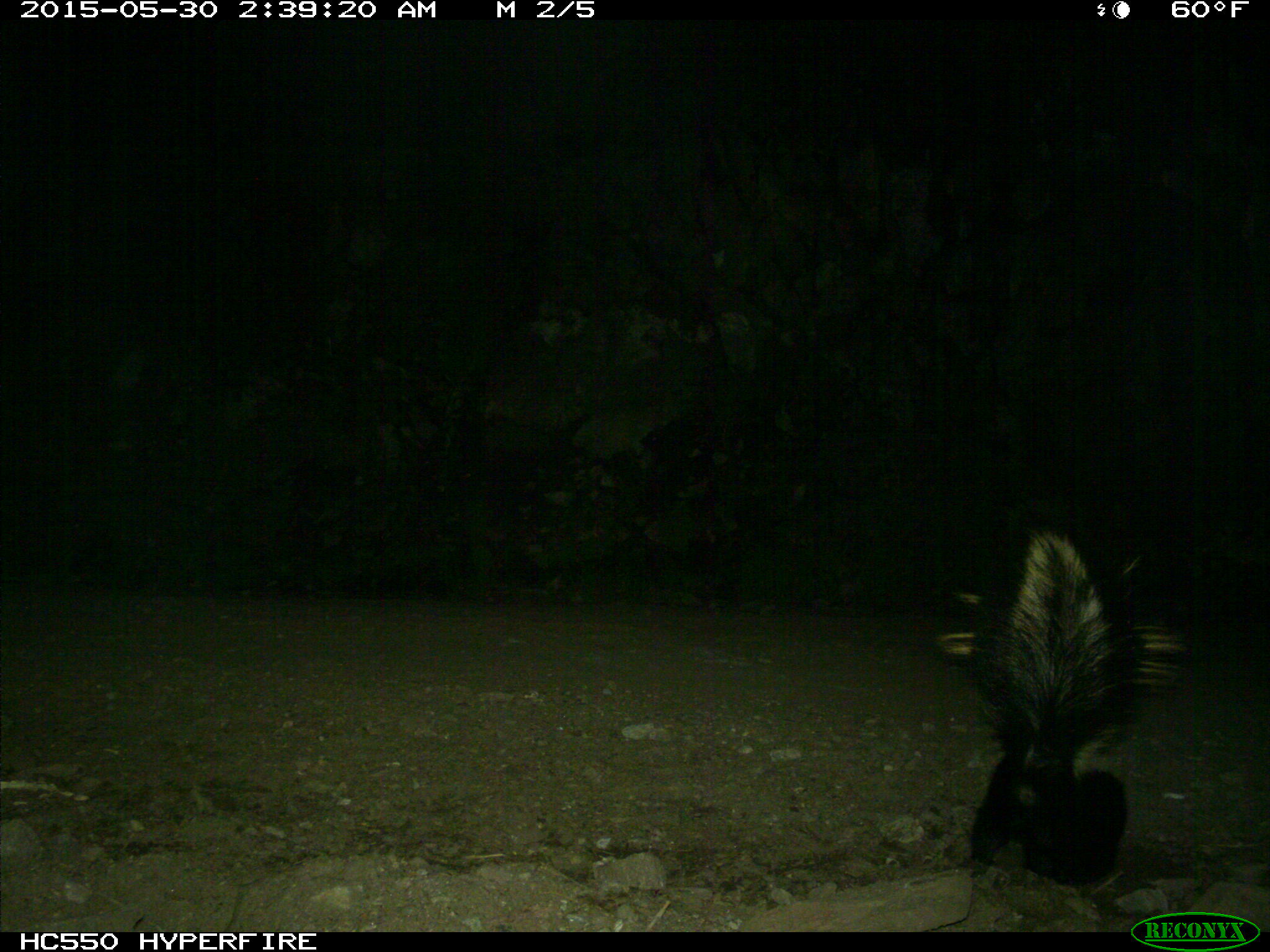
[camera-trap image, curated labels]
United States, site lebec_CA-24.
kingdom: Animalia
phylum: Chordata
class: Mammalia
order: Carnivora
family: Mephitidae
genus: Mephitis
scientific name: Mephitis mephitis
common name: striped skunk